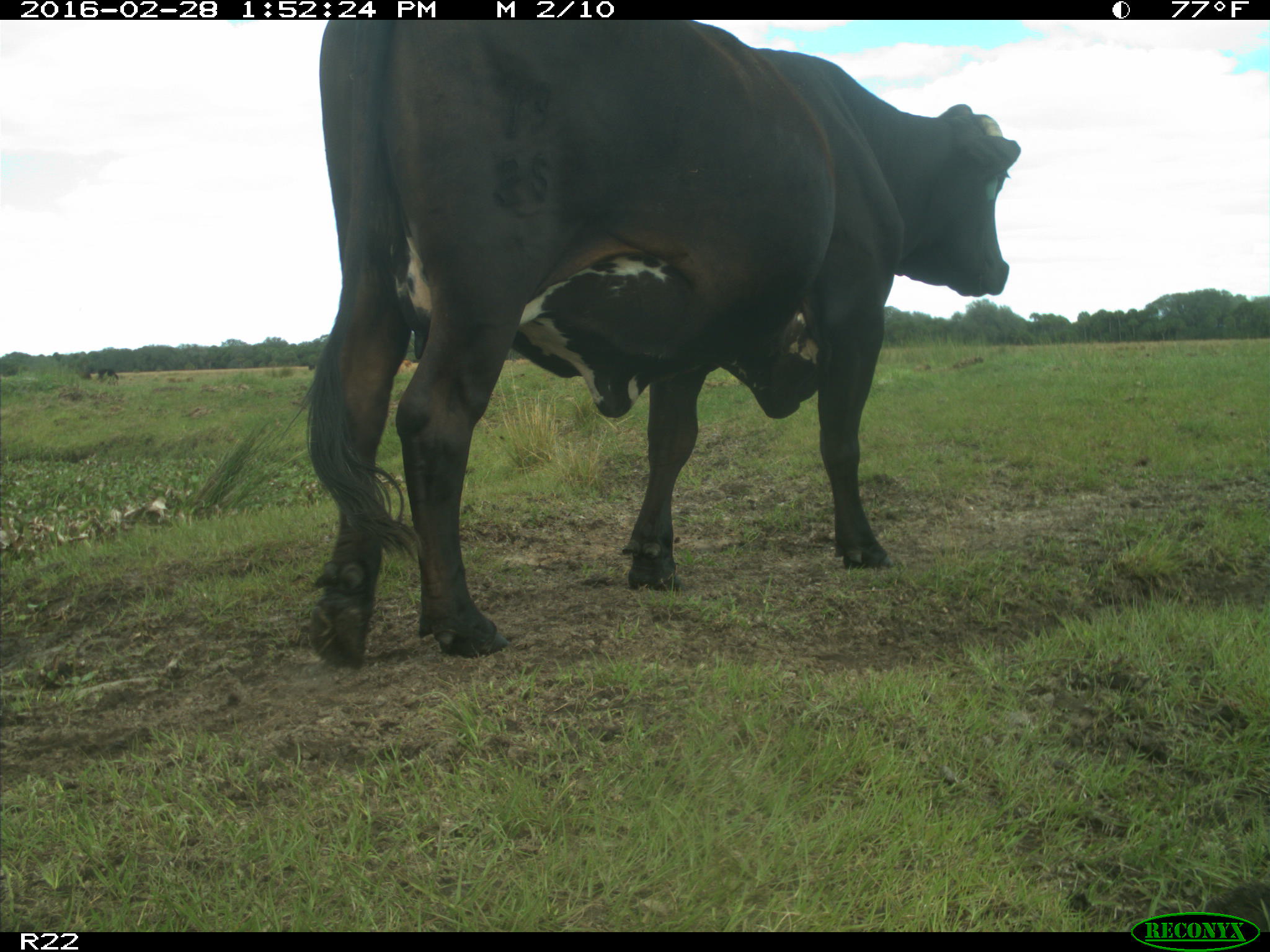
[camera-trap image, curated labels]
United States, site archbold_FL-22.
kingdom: Animalia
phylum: Chordata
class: Mammalia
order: Artiodactyla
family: Bovidae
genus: Bos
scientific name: Bos taurus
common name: domestic cow